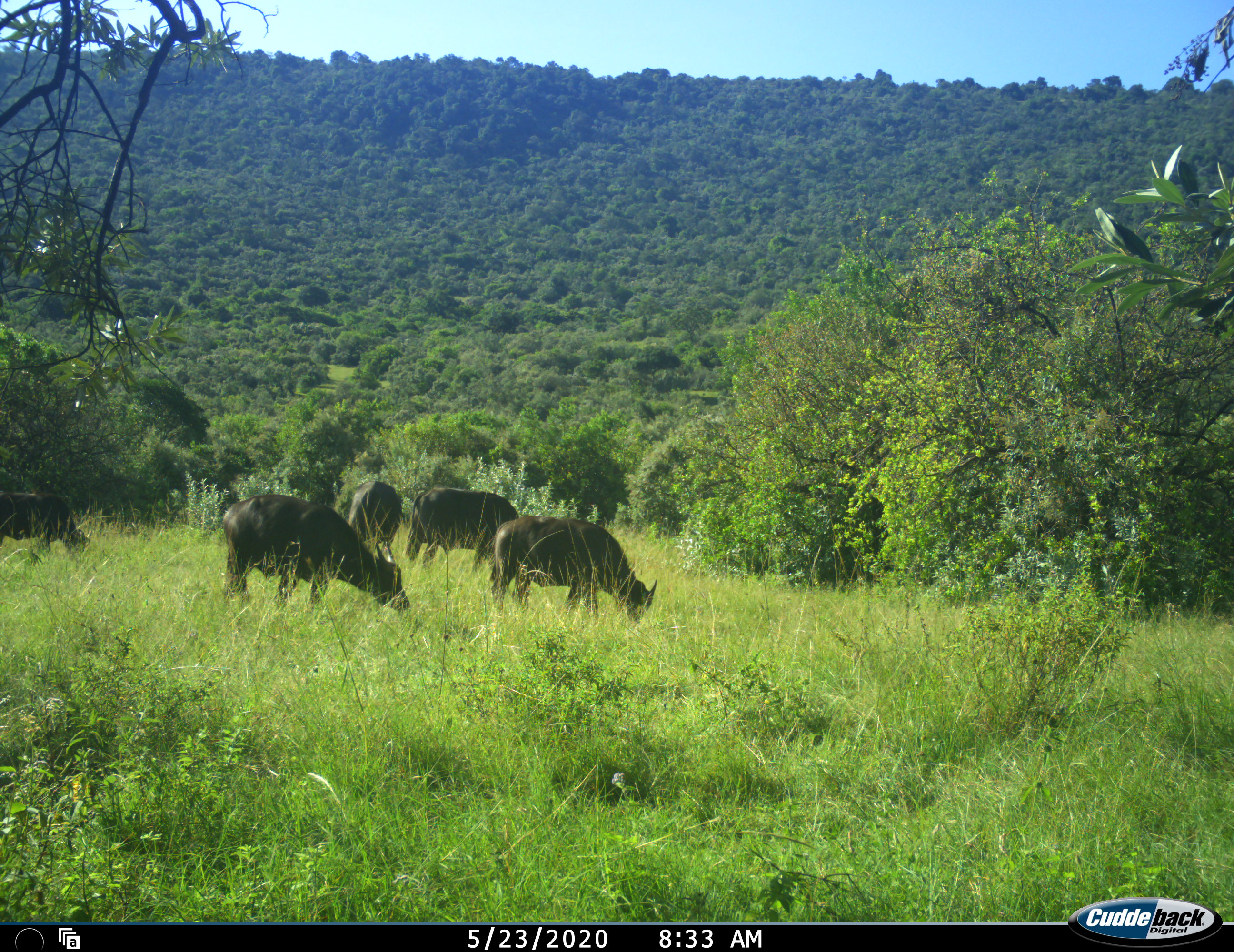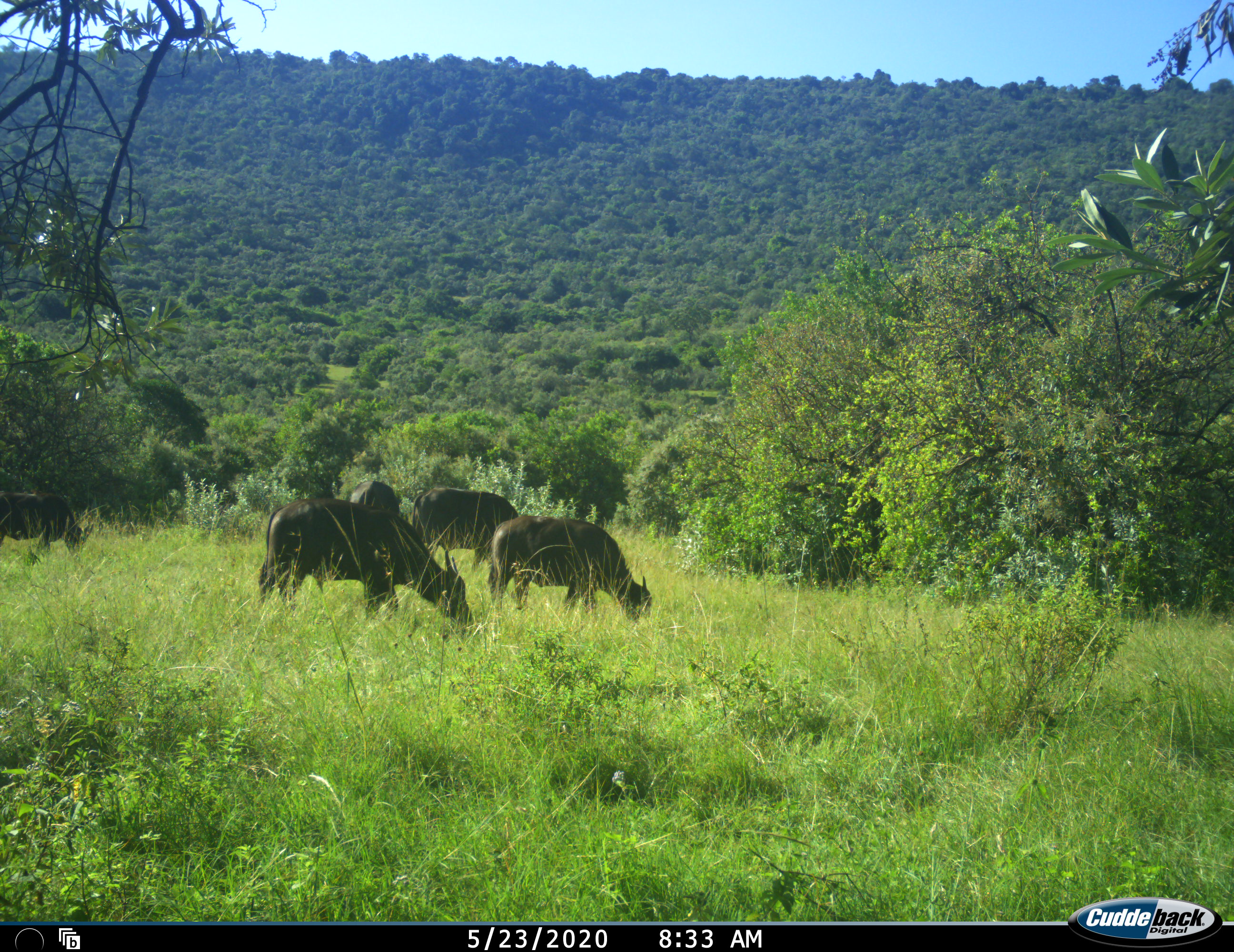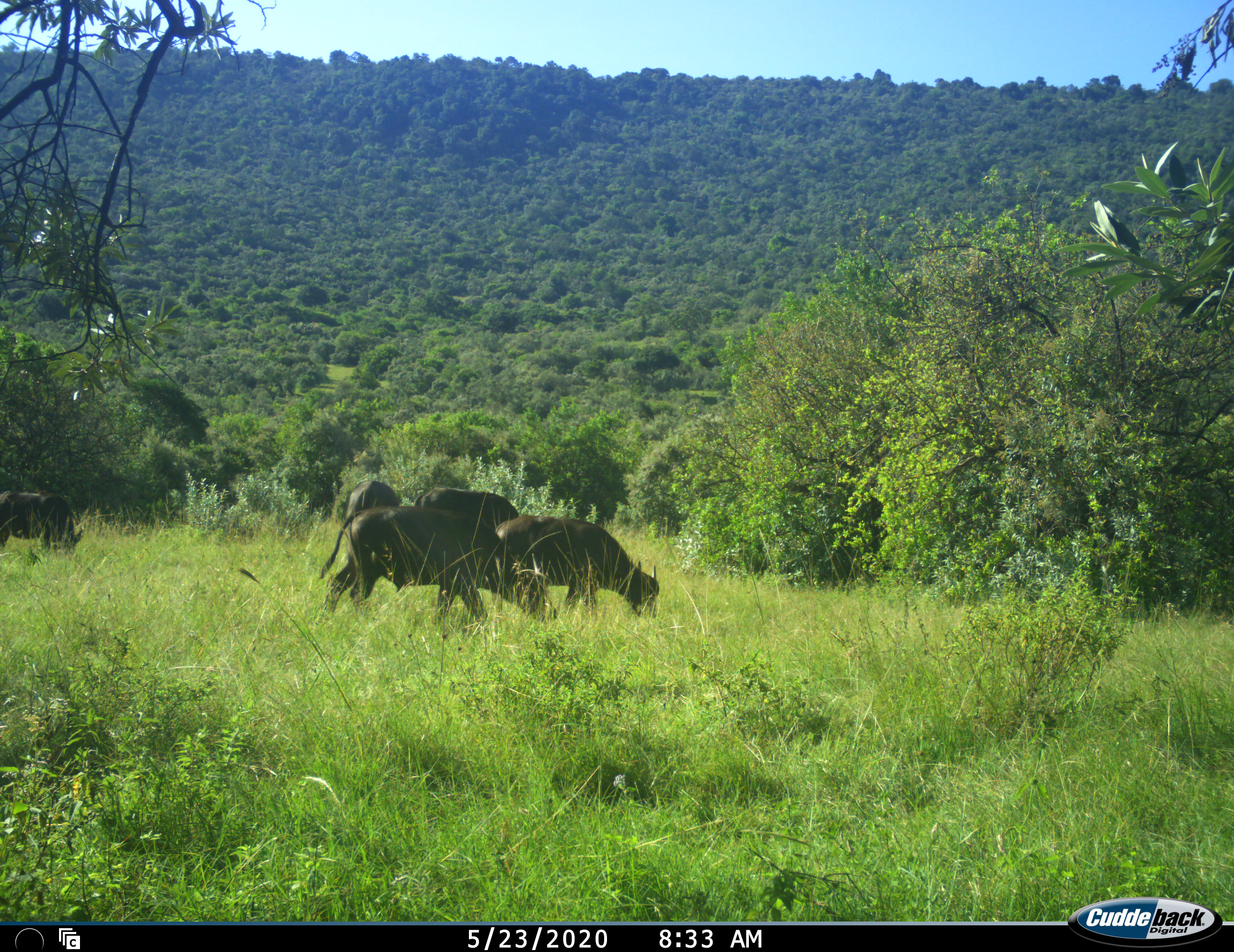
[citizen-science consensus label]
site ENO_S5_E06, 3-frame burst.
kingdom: Animalia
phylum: Chordata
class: Mammalia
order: Artiodactyla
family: Bovidae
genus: Syncerus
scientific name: Syncerus caffer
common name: african buffalo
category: buffalo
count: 5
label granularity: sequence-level